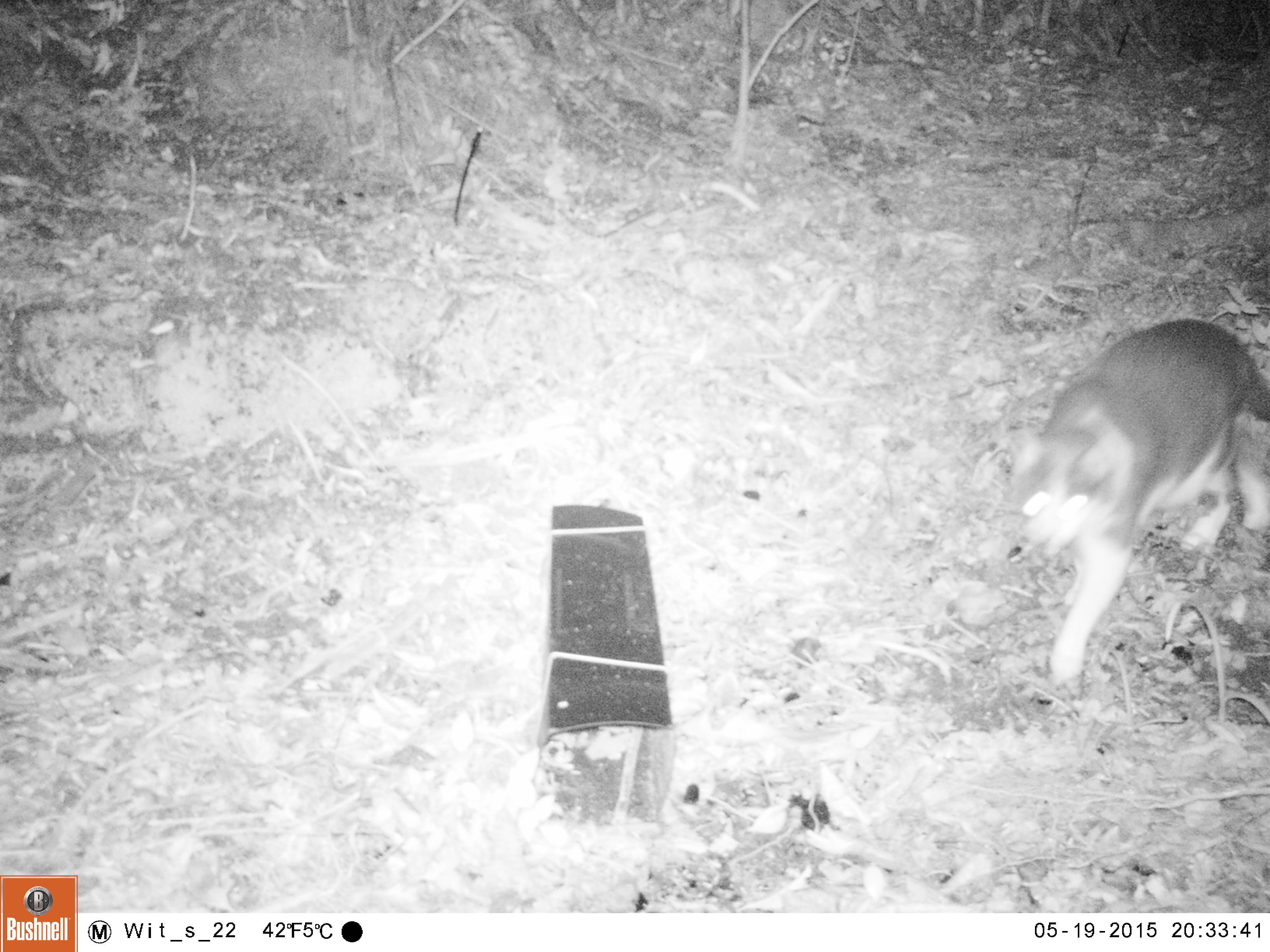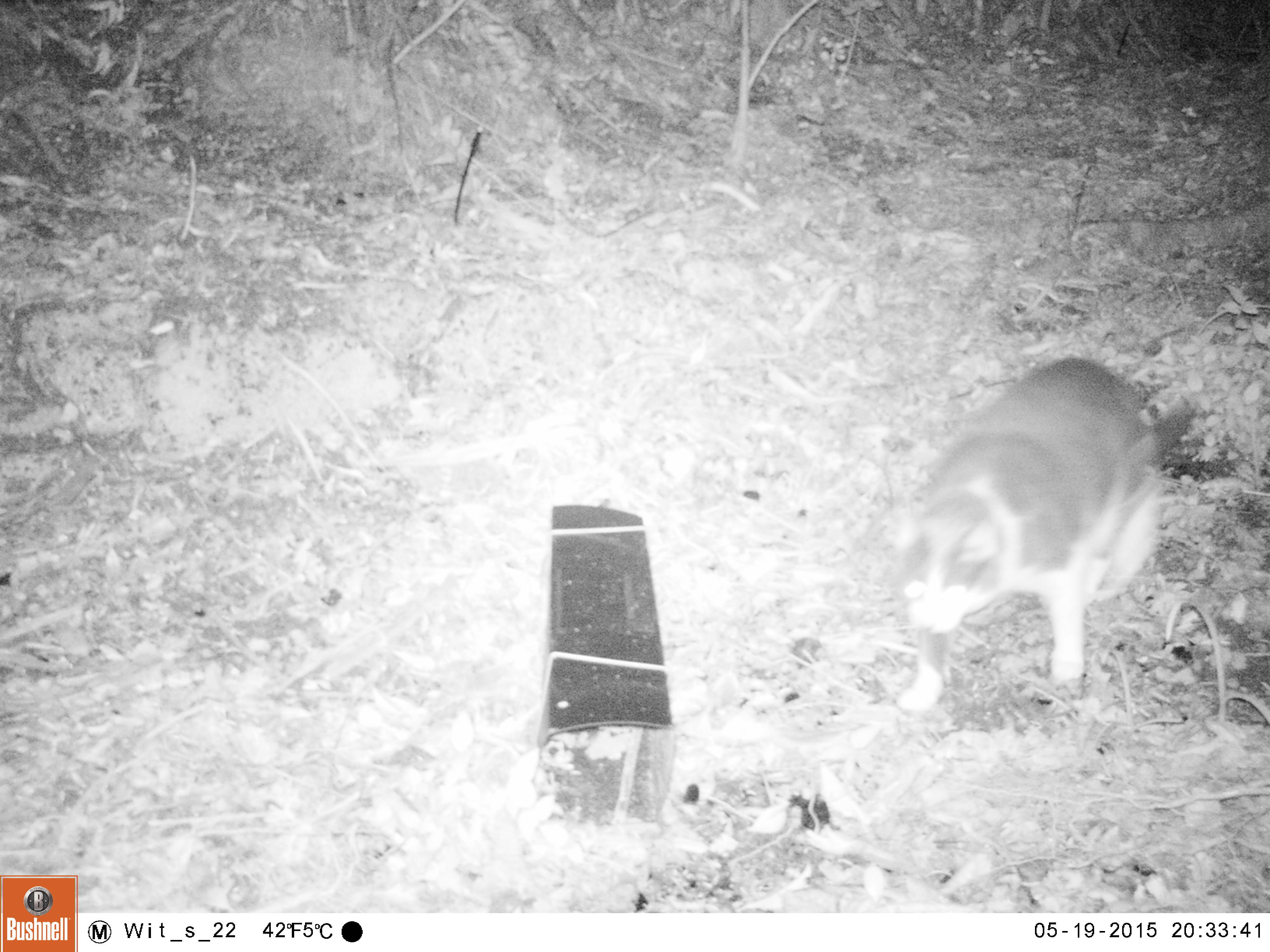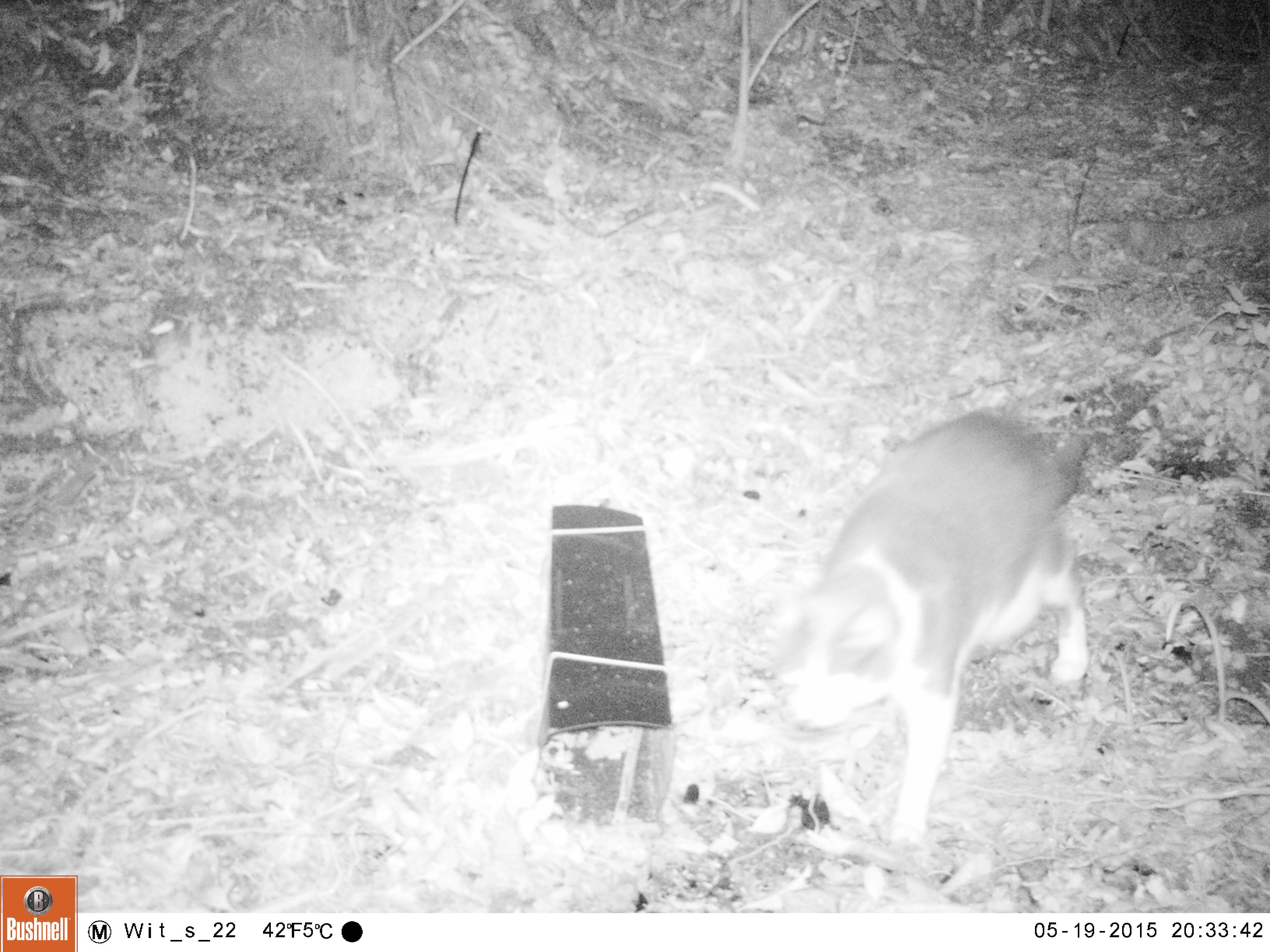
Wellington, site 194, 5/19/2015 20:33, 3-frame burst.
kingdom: Animalia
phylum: Chordata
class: Mammalia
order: Carnivora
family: Felidae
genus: Felis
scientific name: Felis catus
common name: cat